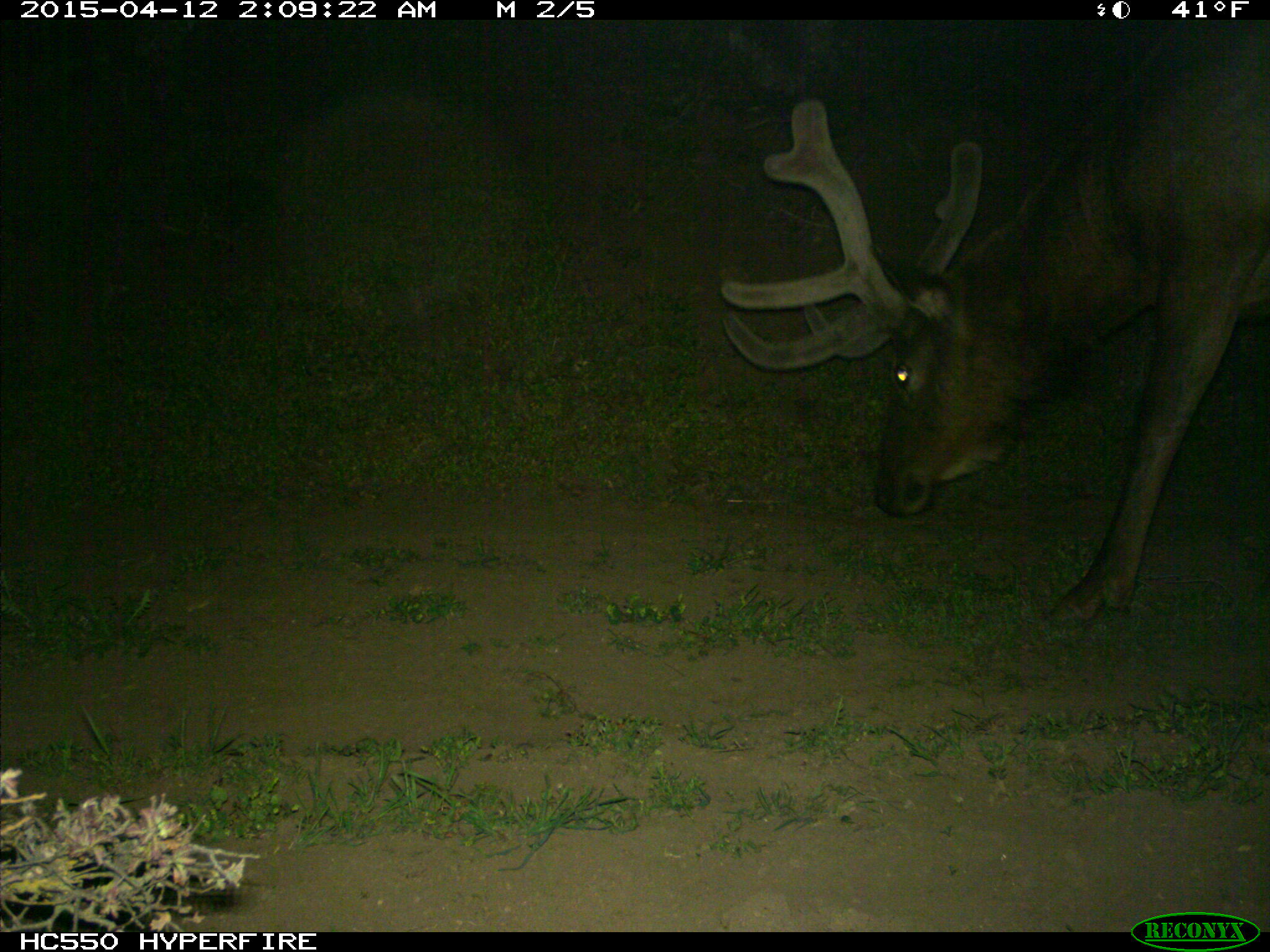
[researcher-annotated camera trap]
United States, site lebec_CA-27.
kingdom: Animalia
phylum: Chordata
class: Mammalia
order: Artiodactyla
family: Cervidae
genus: Cervus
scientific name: Cervus canadensis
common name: elk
Cervus canadensis (elk).